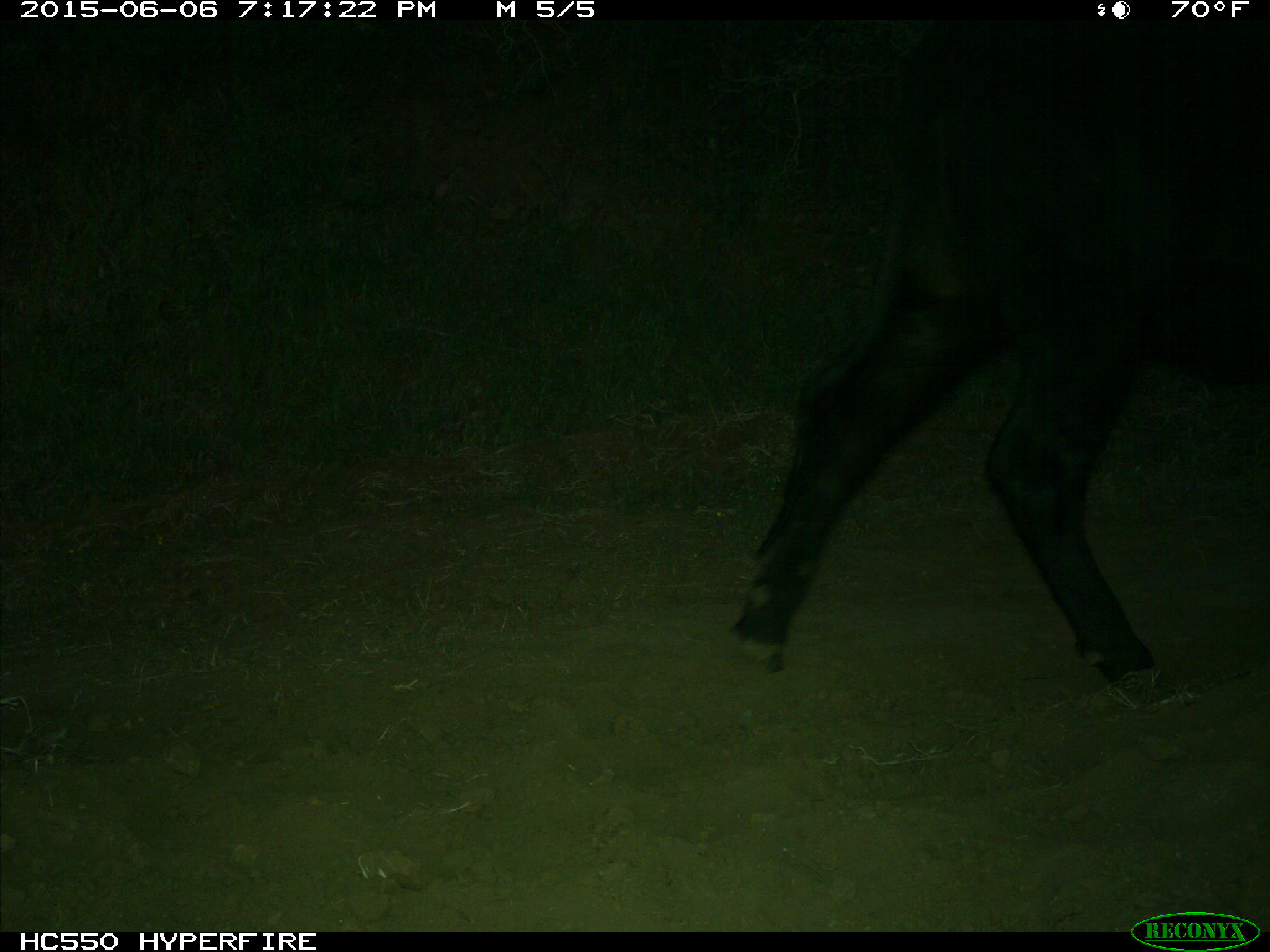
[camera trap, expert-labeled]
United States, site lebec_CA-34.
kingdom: Animalia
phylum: Chordata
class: Mammalia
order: Artiodactyla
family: Bovidae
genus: Bos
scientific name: Bos taurus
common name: domestic cow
Bos taurus (domestic cow).